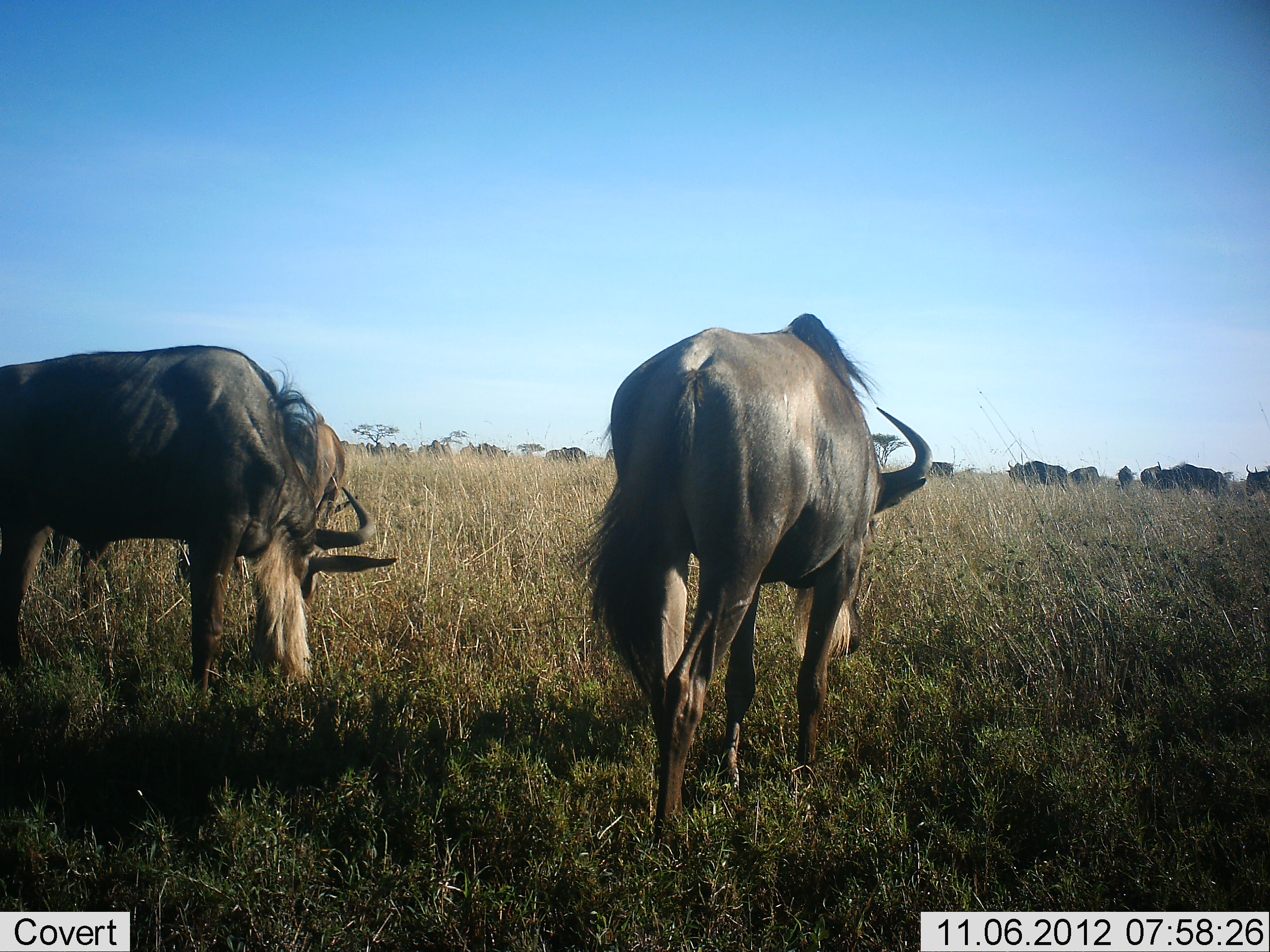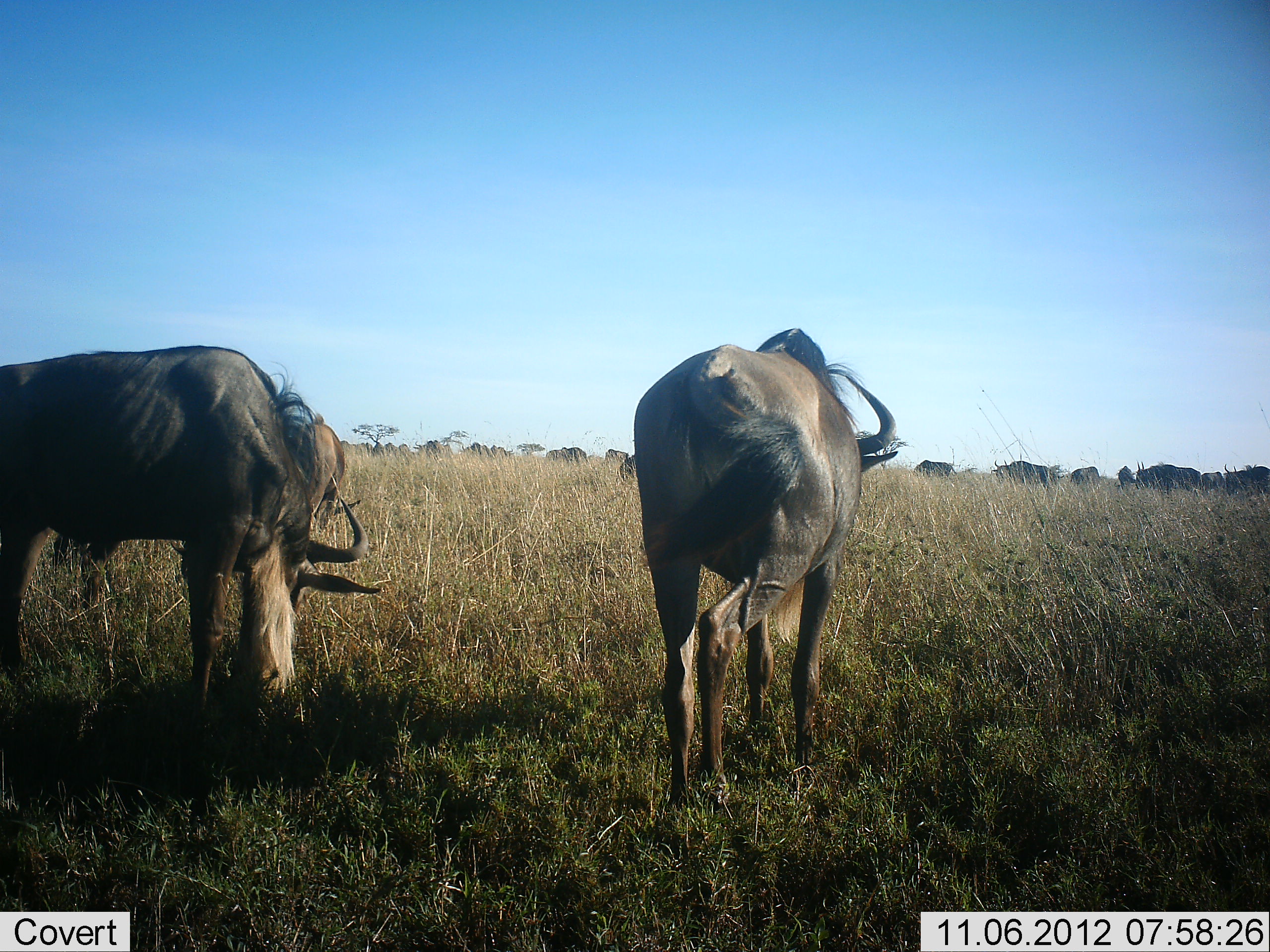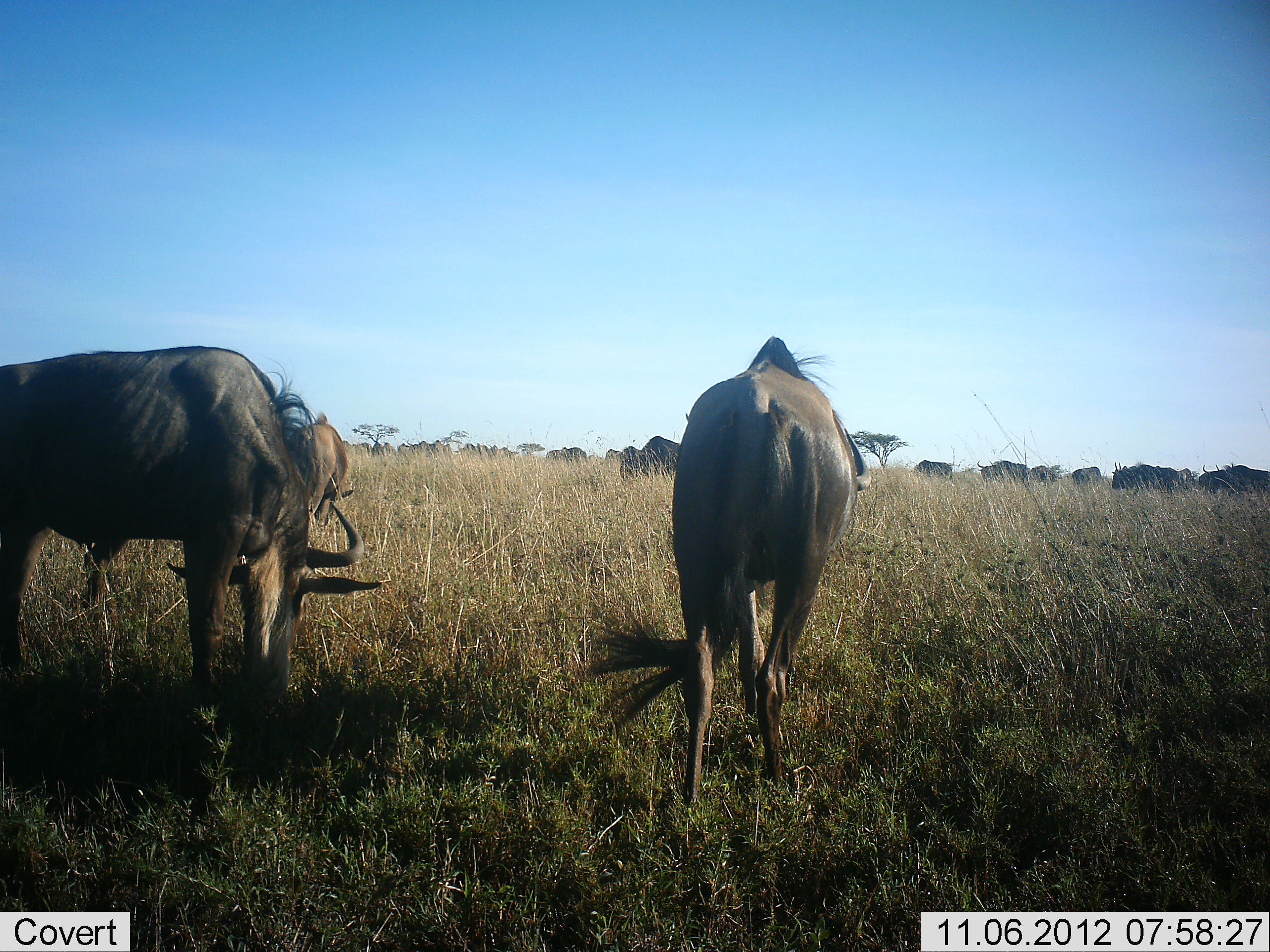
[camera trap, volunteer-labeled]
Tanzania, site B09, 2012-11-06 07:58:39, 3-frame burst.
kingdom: Animalia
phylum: Chordata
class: Mammalia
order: Artiodactyla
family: Bovidae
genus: Connochaetes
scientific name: Connochaetes taurinus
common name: blue wildebeest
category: wildebeest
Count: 11-50.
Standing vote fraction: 70%.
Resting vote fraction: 10%.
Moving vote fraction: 50%.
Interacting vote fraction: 10%.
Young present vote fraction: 0%.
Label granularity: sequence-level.